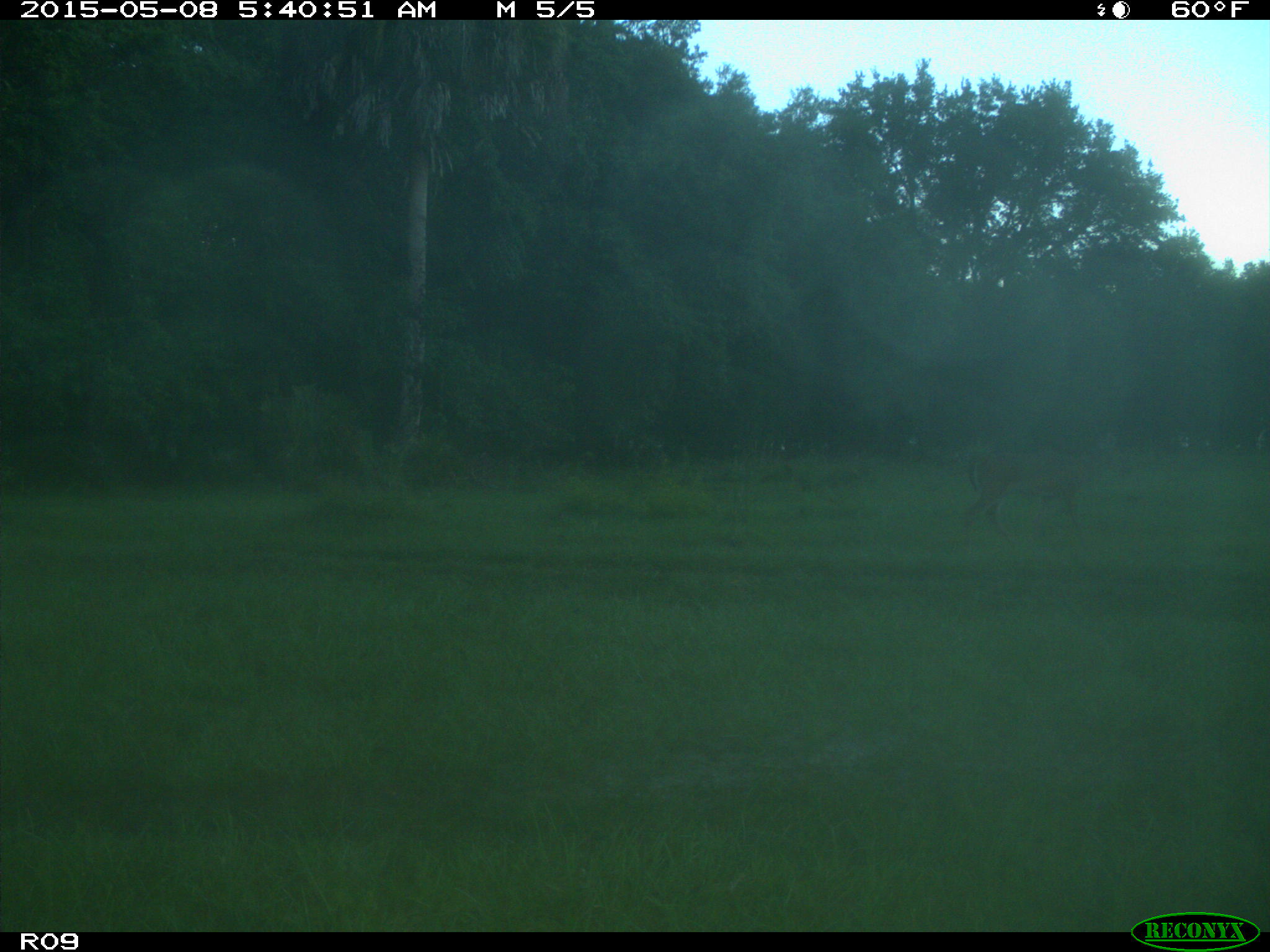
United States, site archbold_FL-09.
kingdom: Animalia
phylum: Chordata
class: Mammalia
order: Artiodactyla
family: Cervidae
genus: Odocoileus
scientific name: Odocoileus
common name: deer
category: unidentified deer